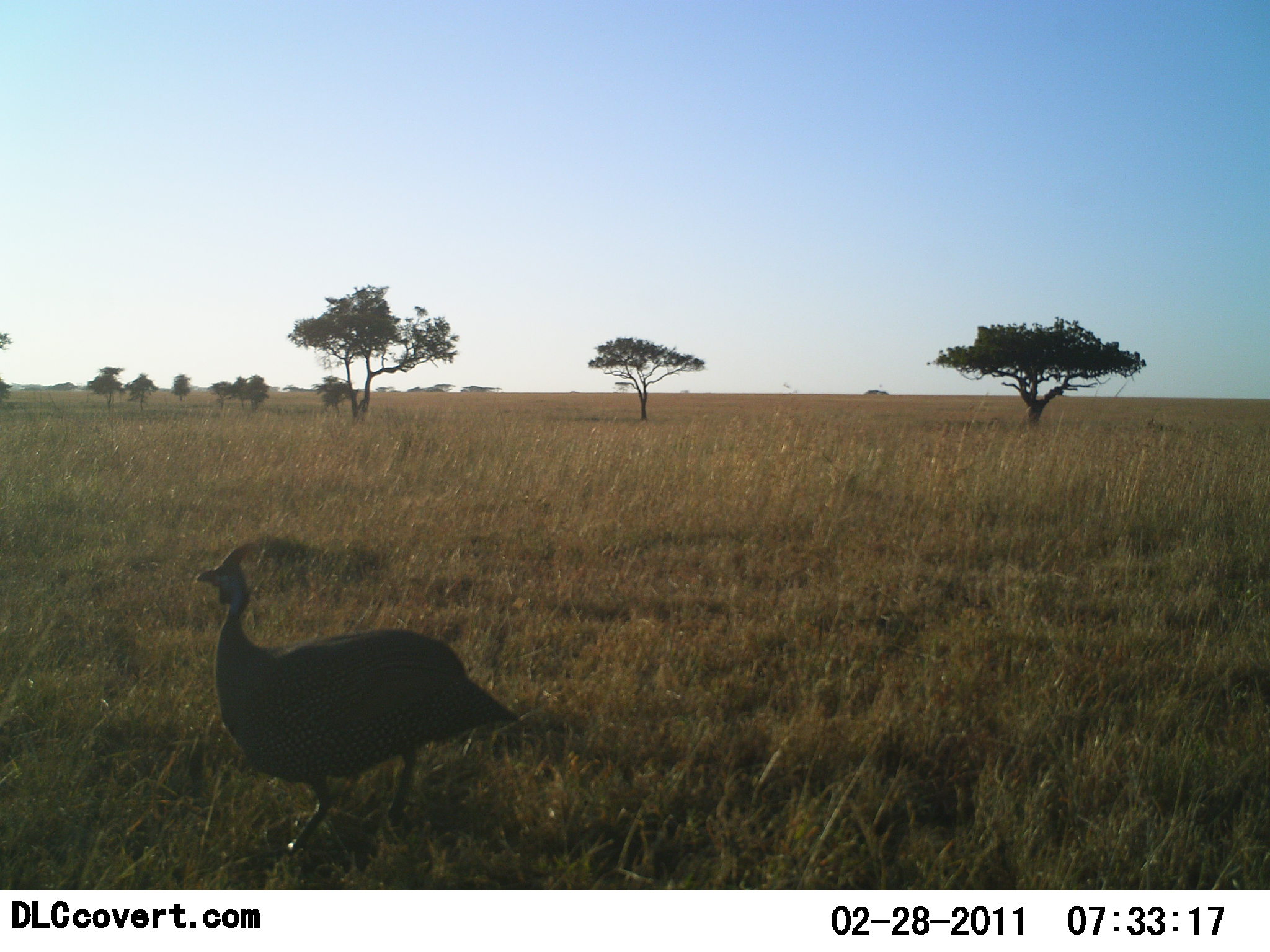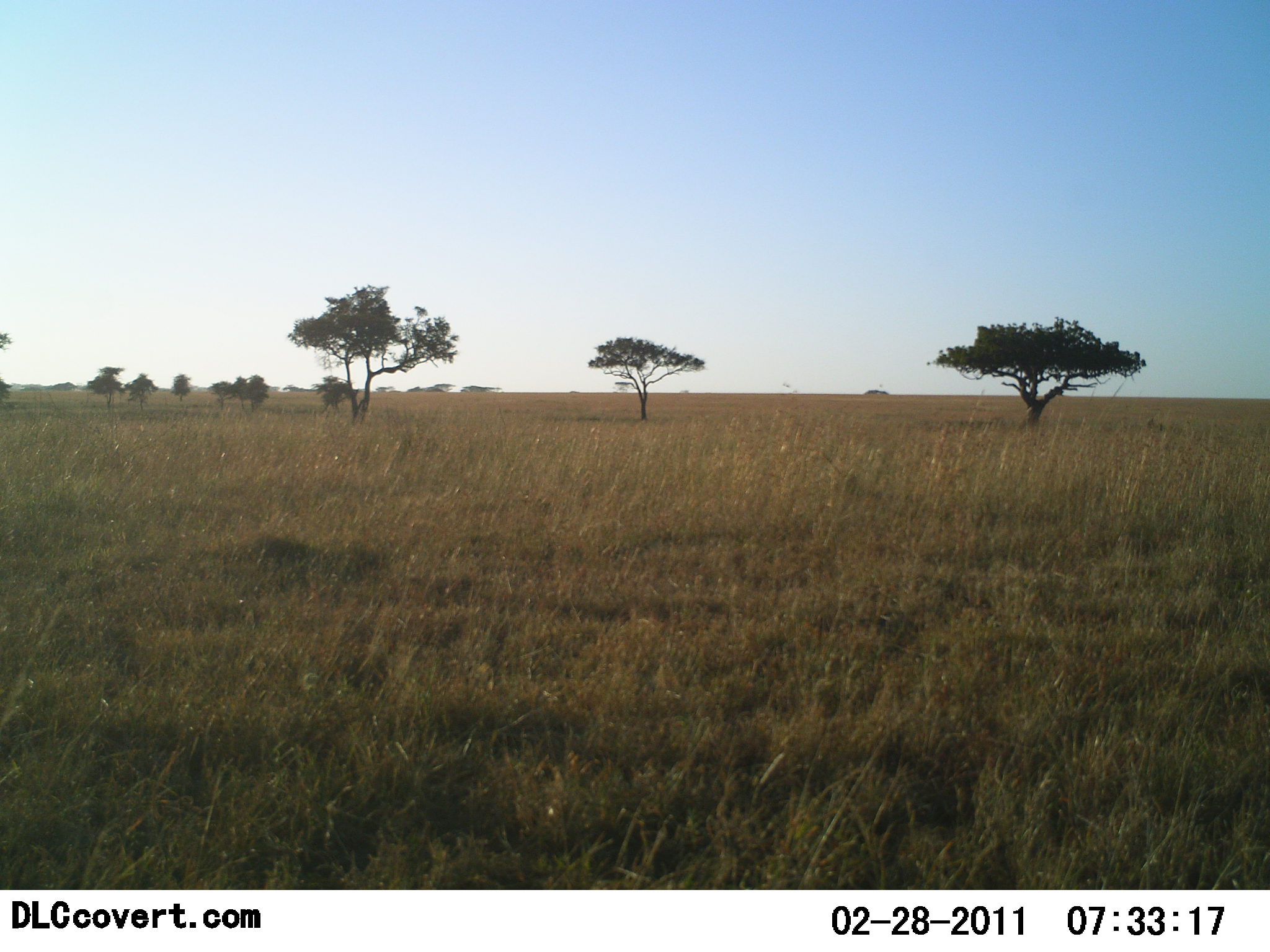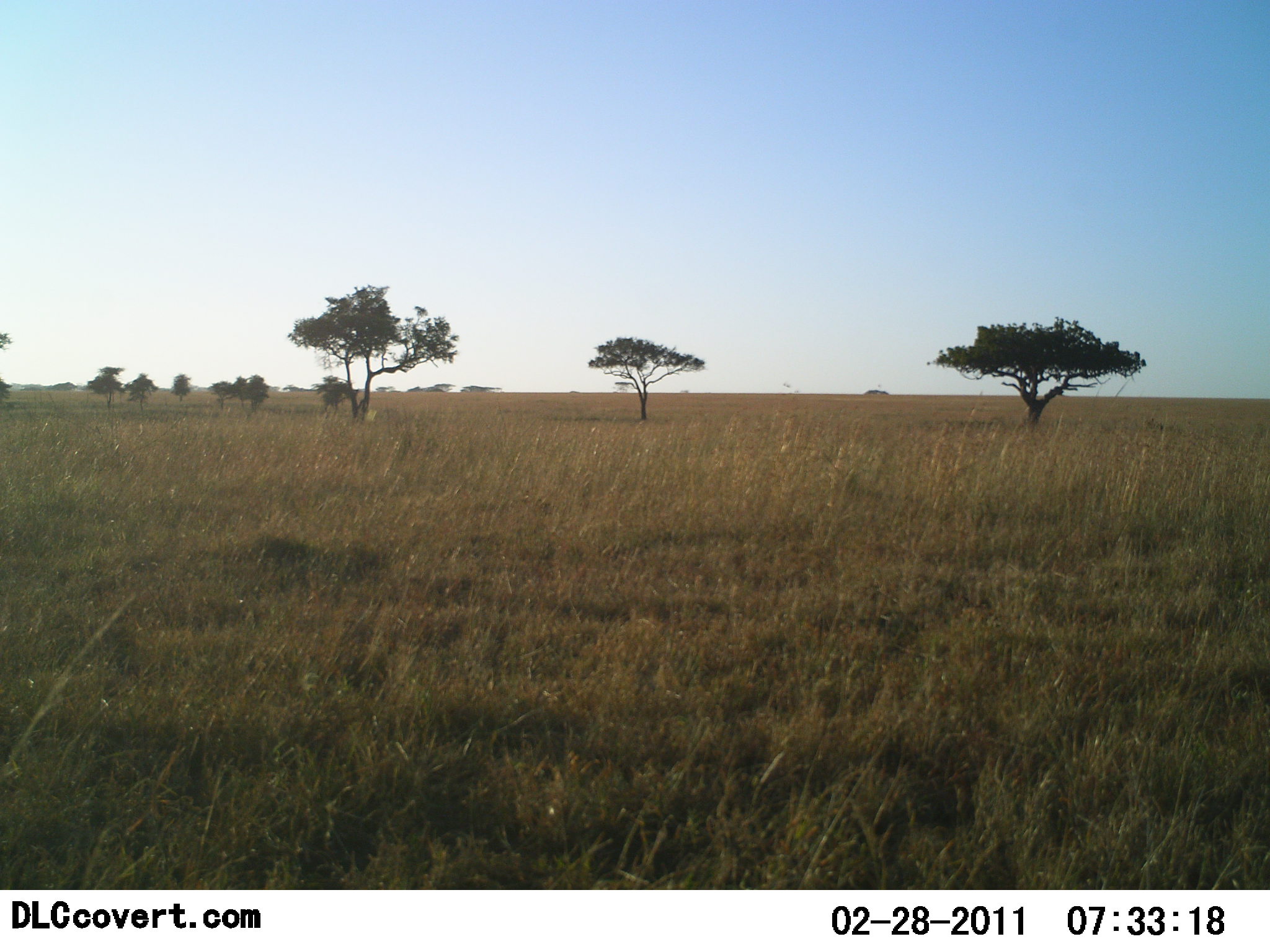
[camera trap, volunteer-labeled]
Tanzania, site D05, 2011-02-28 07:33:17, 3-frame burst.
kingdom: Animalia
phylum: Chordata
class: Aves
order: Galliformes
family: Numididae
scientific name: Numididae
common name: guinea fowl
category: guineafowl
Guineafowl (guinea fowl) (Numididae), count 1. Behavior (volunteer vote fractions): standing 0%, resting 0%, moving 100%, interacting 0%. Young present (vote fraction): 0%. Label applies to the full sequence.